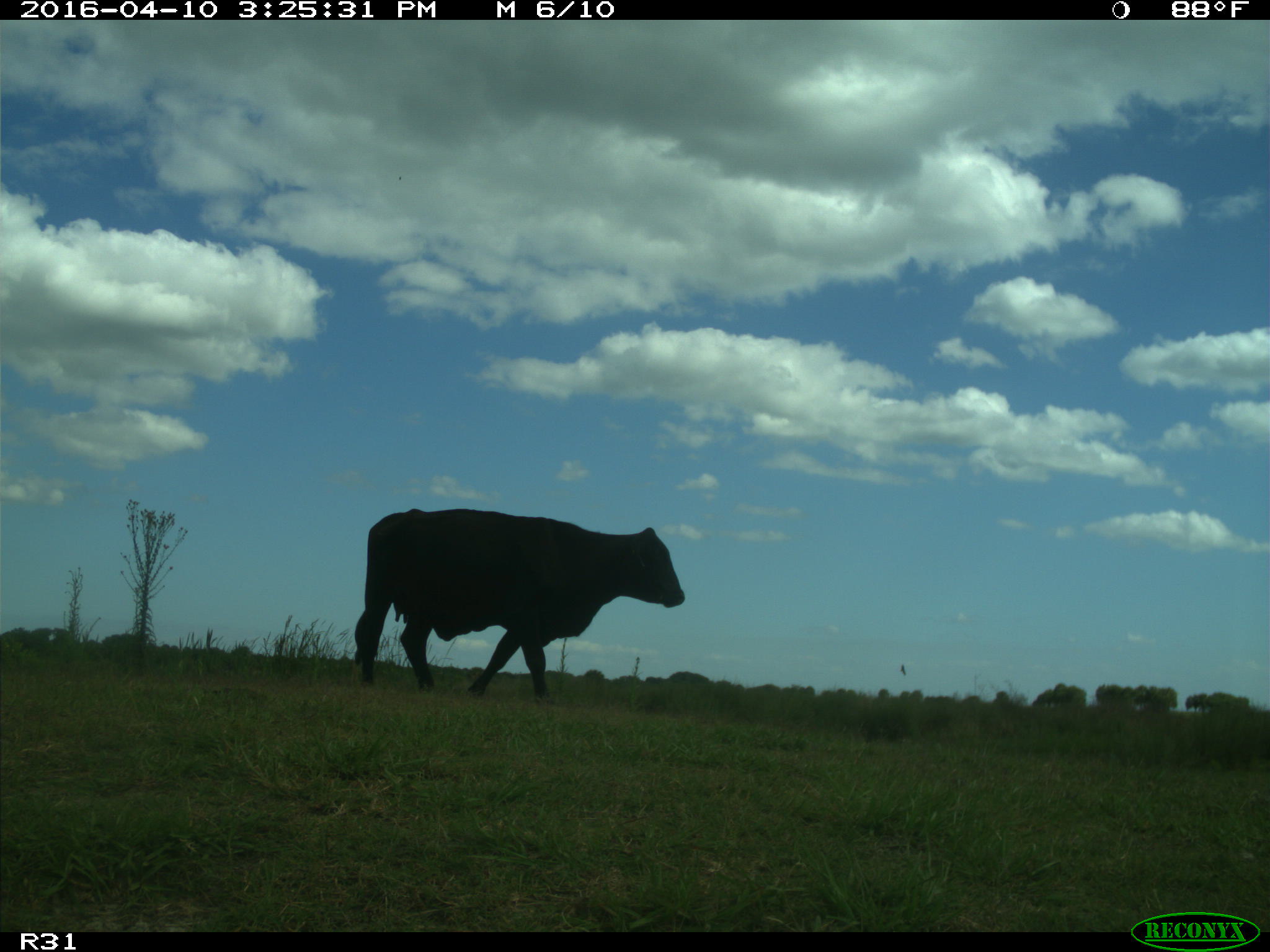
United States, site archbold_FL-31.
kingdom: Animalia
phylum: Chordata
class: Mammalia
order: Artiodactyla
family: Bovidae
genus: Bos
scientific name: Bos taurus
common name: domestic cow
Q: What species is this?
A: Bos taurus (domestic cow).